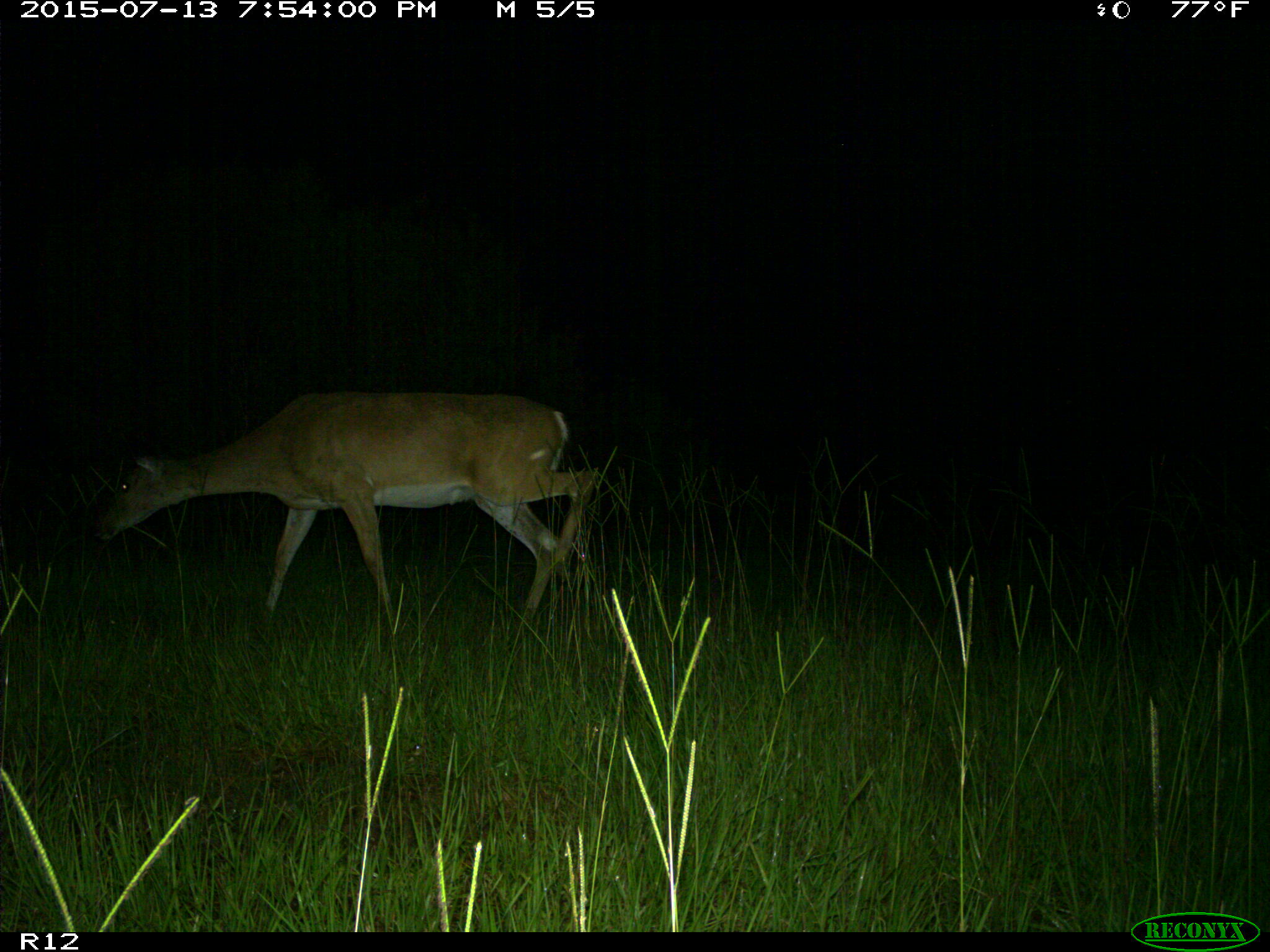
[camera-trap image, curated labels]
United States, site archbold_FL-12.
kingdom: Animalia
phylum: Chordata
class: Mammalia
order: Artiodactyla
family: Cervidae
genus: Odocoileus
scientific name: Odocoileus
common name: deer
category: unidentified deer